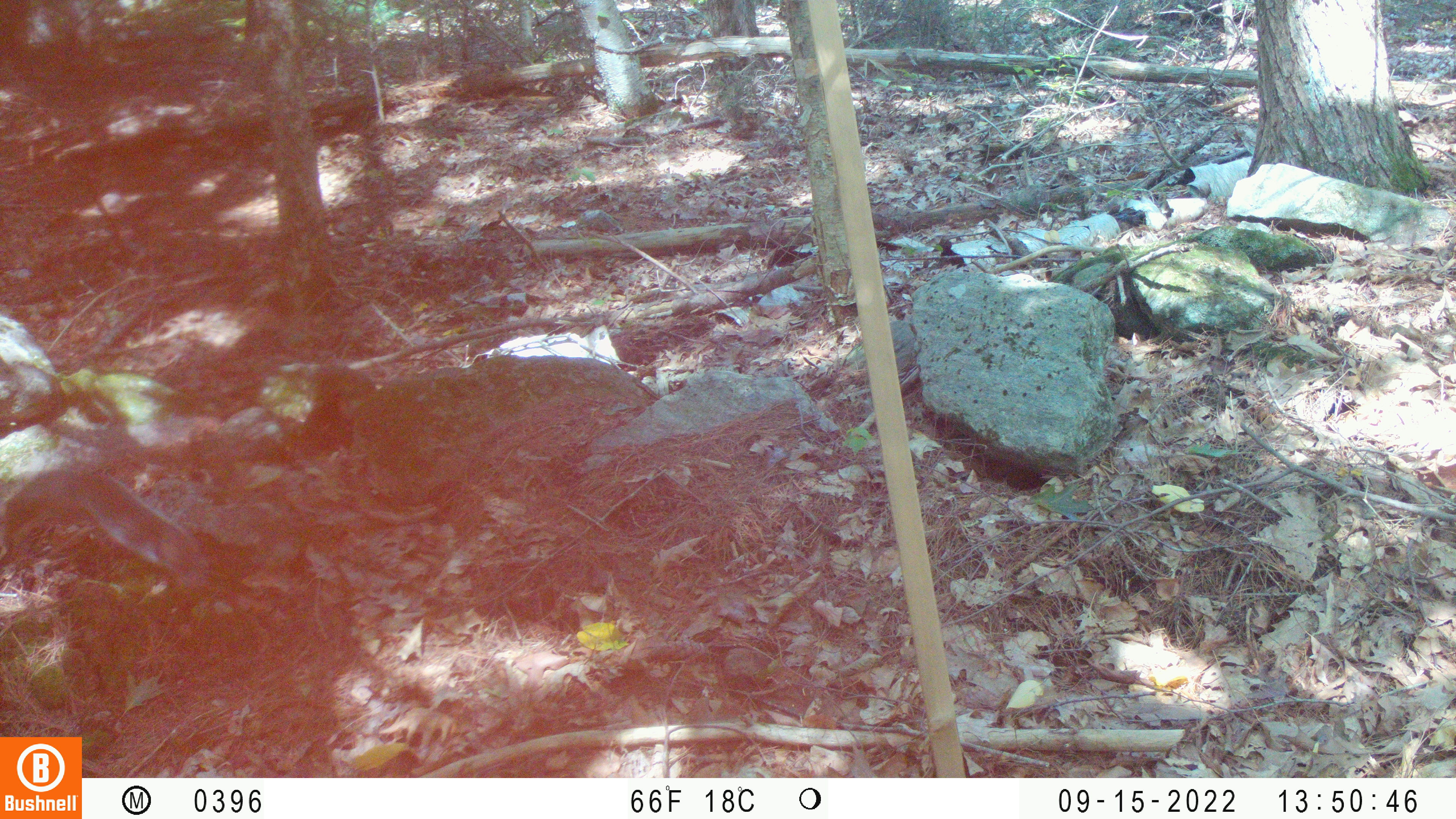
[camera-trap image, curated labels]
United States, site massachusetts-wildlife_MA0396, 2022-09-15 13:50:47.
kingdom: Animalia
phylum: Chordata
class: Mammalia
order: Rodentia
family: Sciuridae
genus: Sciurus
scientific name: Sciurus carolinensis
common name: gray squirrel